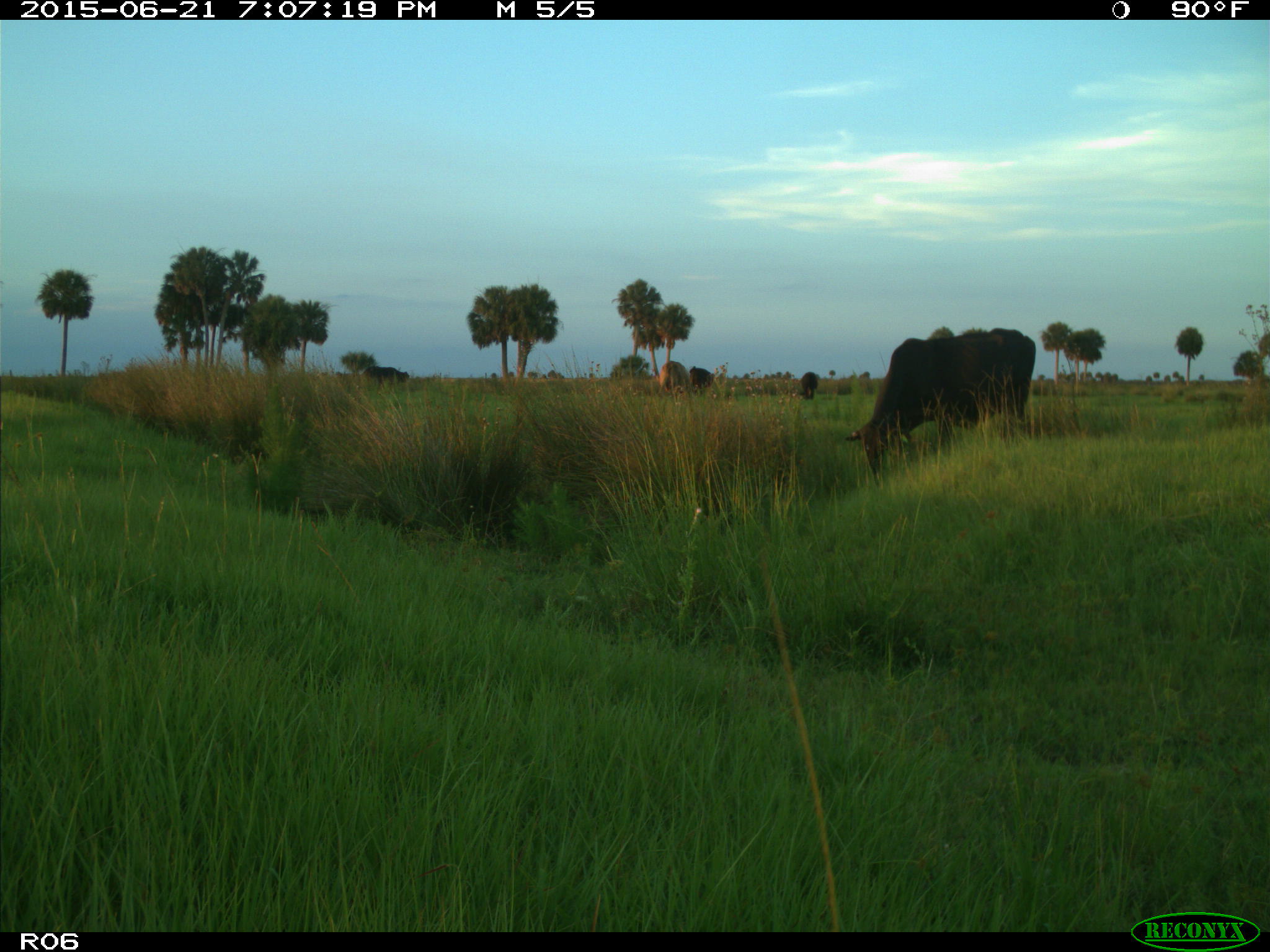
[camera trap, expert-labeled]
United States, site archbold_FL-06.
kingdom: Animalia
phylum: Chordata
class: Mammalia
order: Artiodactyla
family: Bovidae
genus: Bos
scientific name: Bos taurus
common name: domestic cow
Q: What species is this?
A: Bos taurus (domestic cow).